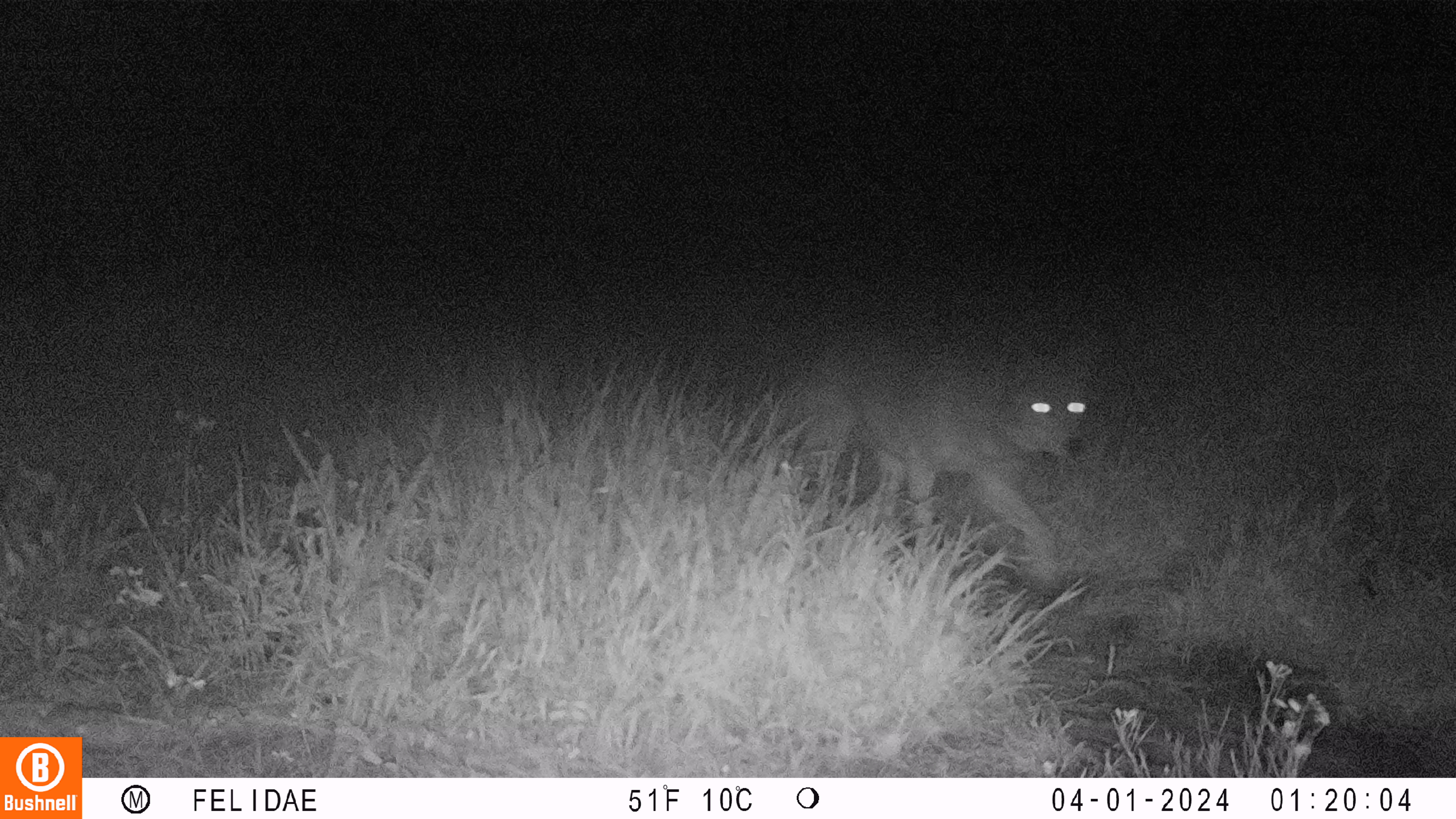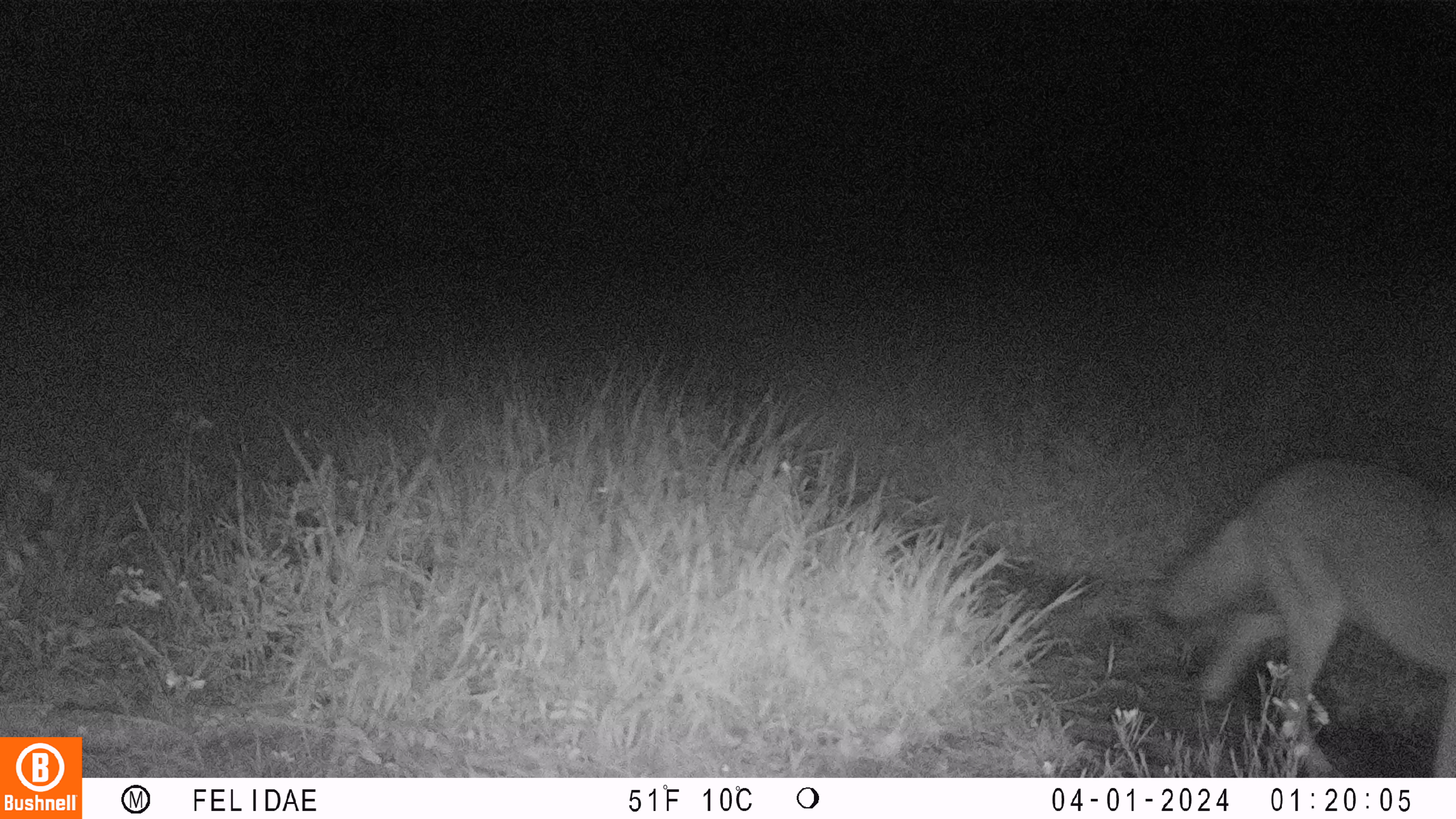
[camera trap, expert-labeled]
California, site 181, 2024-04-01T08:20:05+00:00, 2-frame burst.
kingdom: Animalia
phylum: Chordata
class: Mammalia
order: Carnivora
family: Canidae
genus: Canis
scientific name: Canis latrans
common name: coyote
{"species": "coyote (Canis latrans)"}